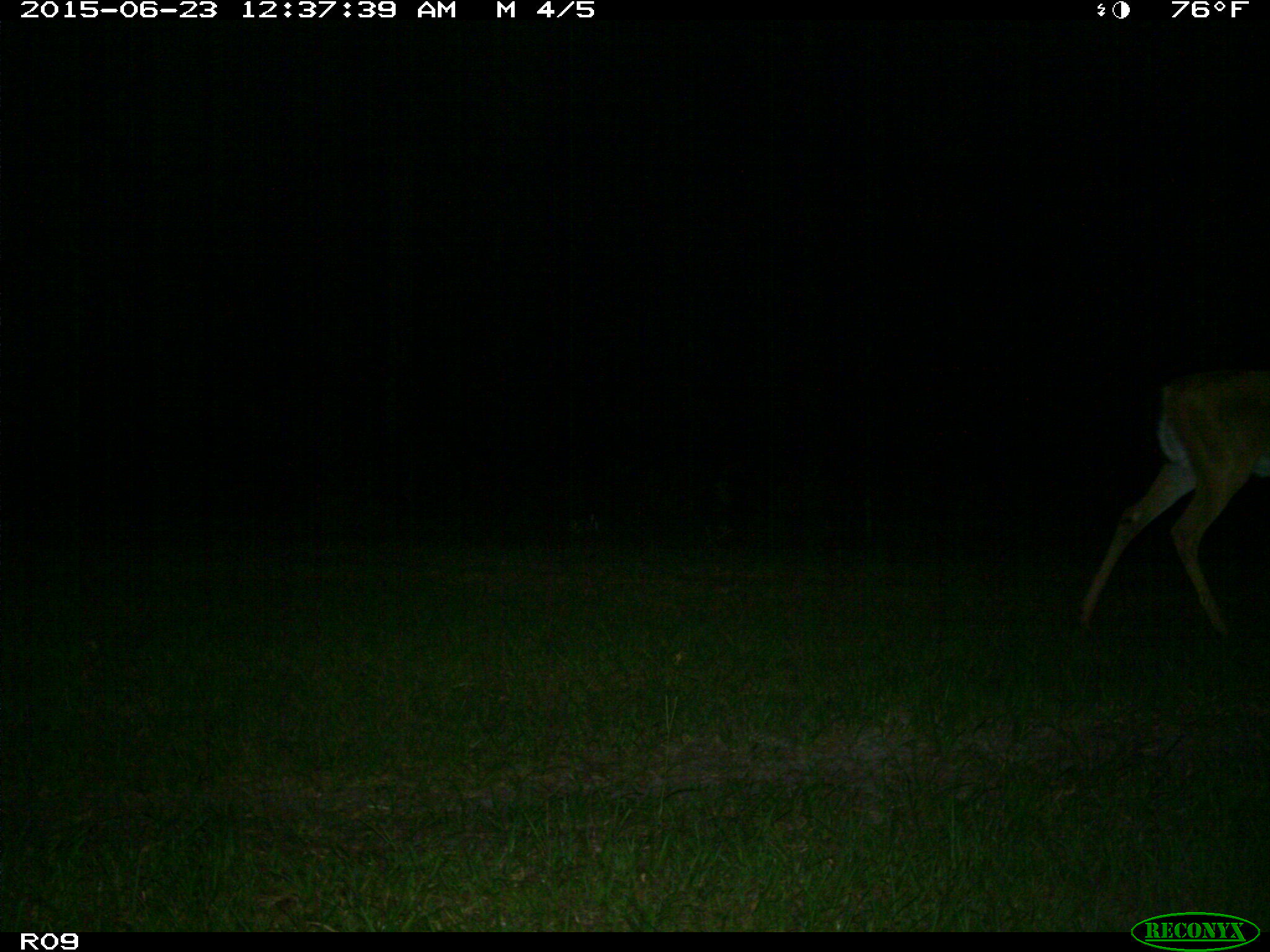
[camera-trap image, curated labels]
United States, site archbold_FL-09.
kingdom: Animalia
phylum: Chordata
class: Mammalia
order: Artiodactyla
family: Cervidae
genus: Odocoileus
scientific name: Odocoileus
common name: deer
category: unidentified deer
Unidentified deer (deer) (Odocoileus).